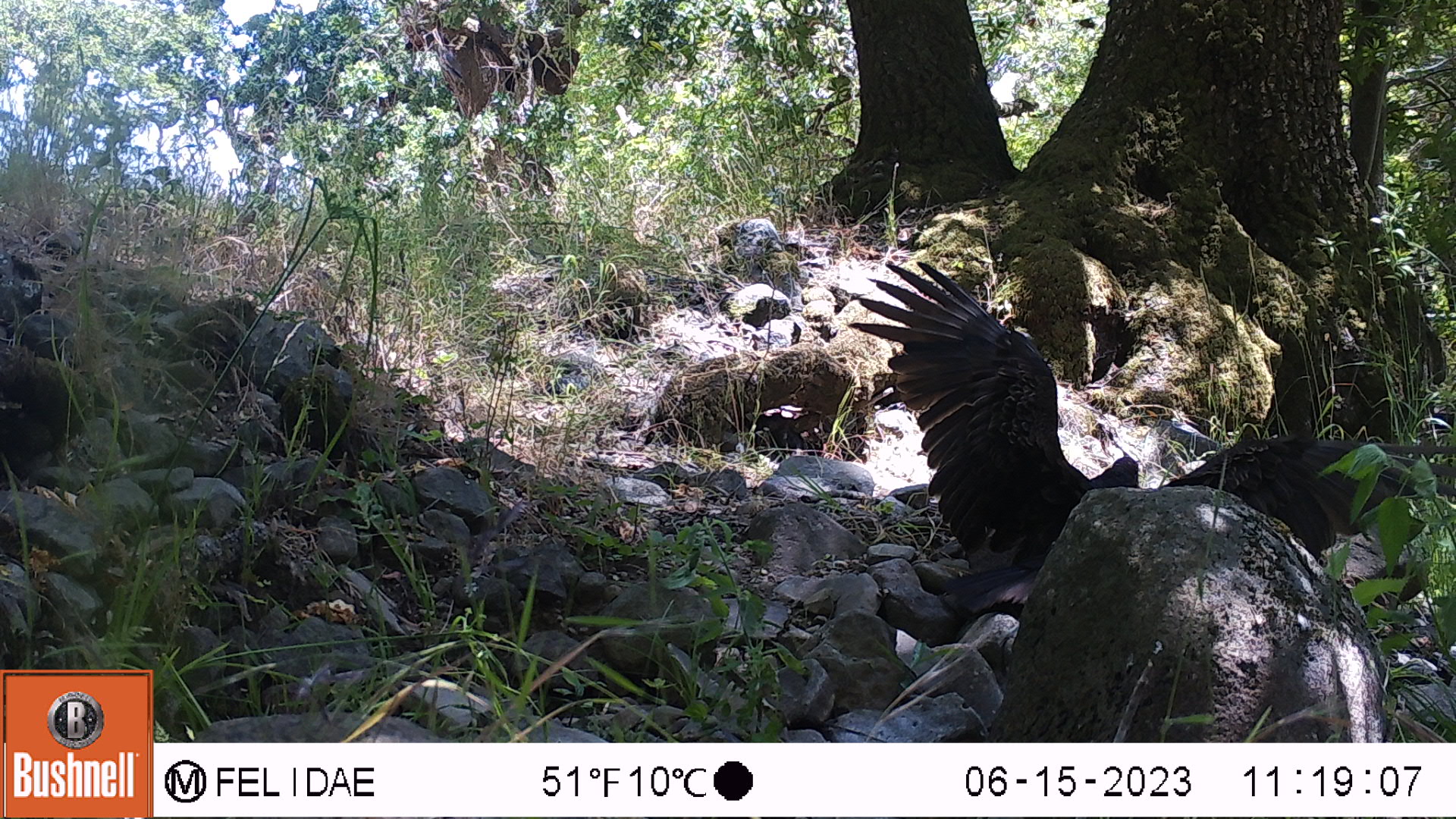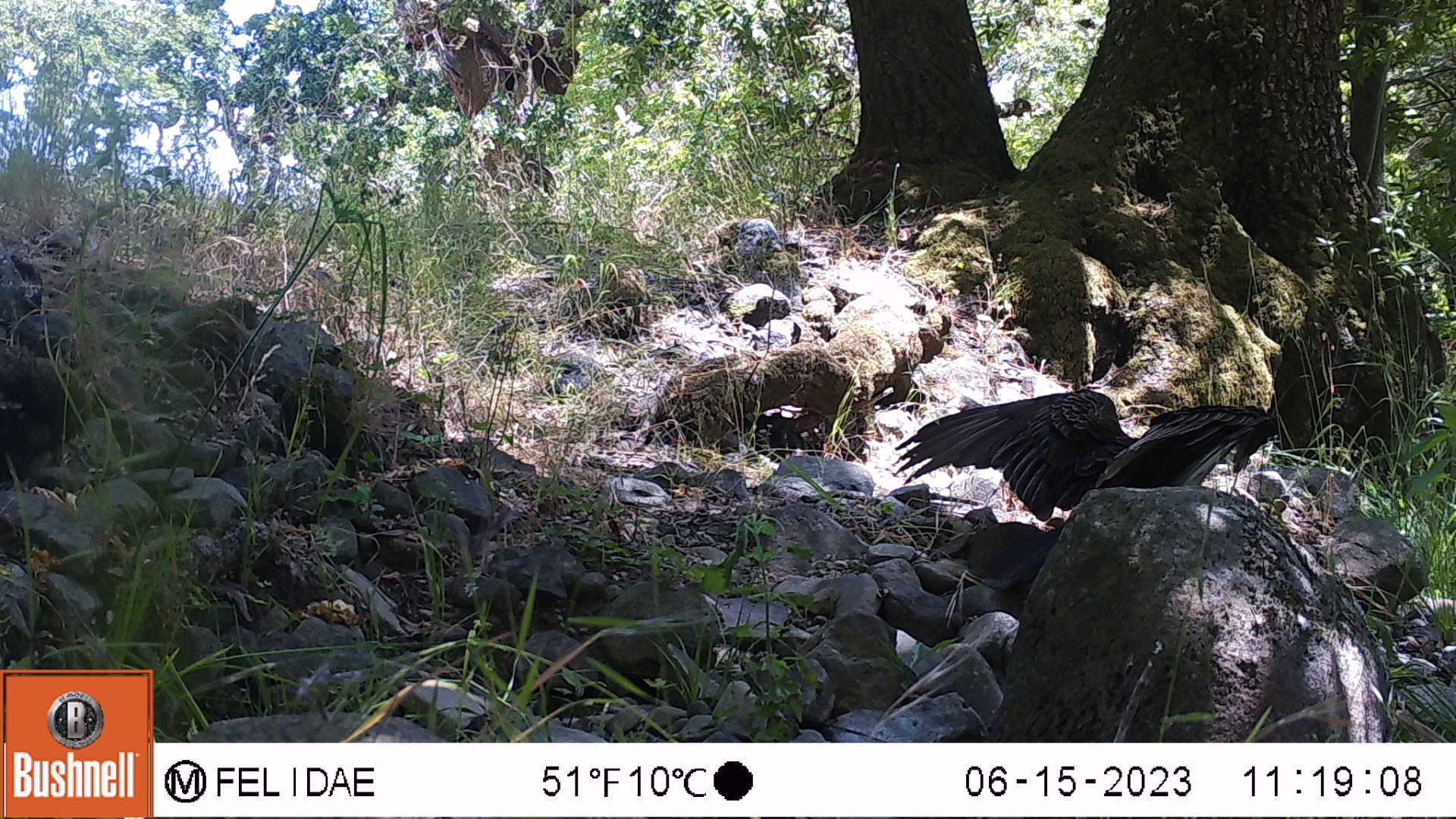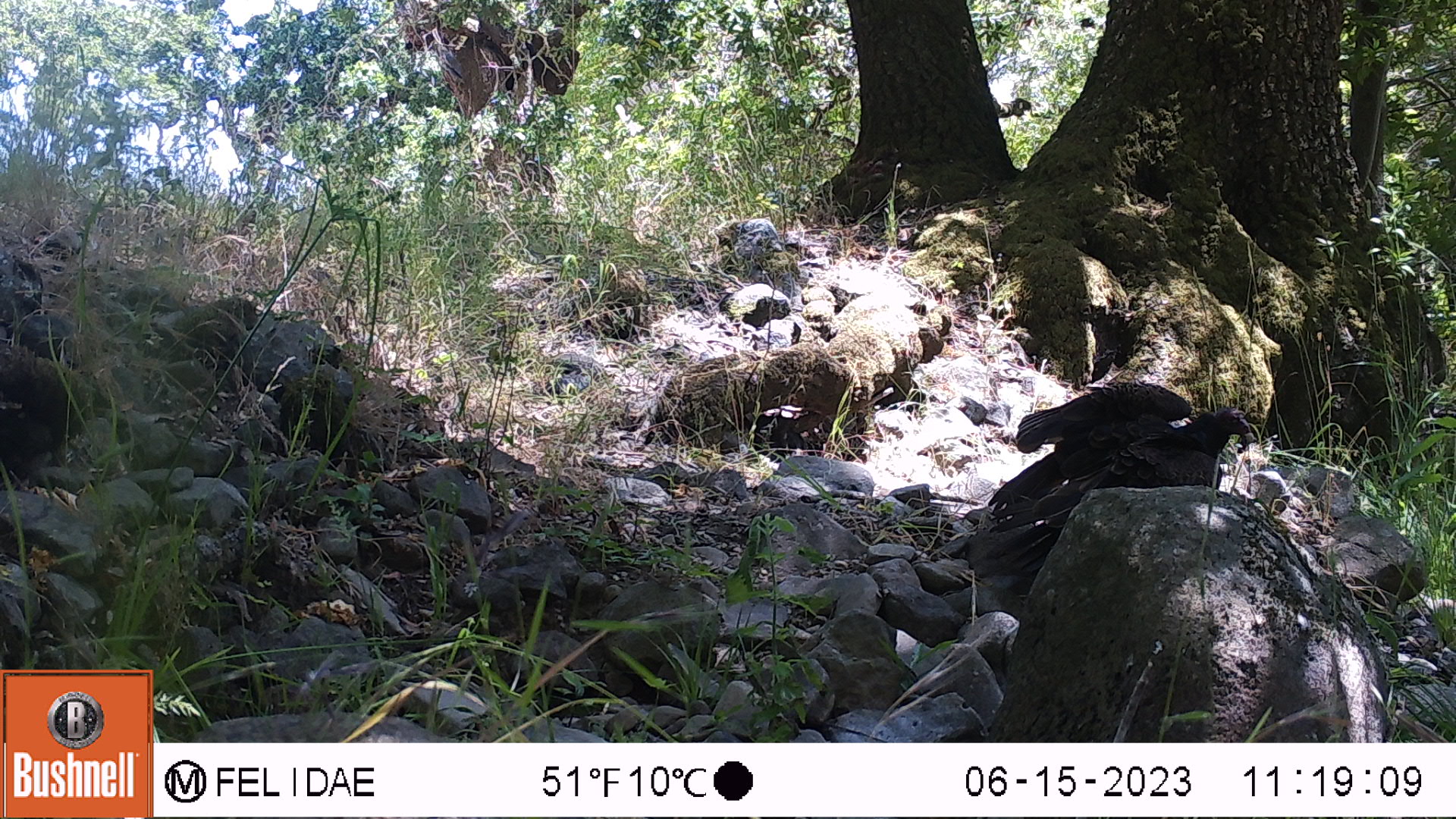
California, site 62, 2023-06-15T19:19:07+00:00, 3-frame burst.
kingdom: Animalia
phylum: Chordata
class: Aves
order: Cathartiformes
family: Cathartidae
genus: Cathartes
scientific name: Cathartes aura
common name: turkey vulture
Turkey vulture (Cathartes aura).